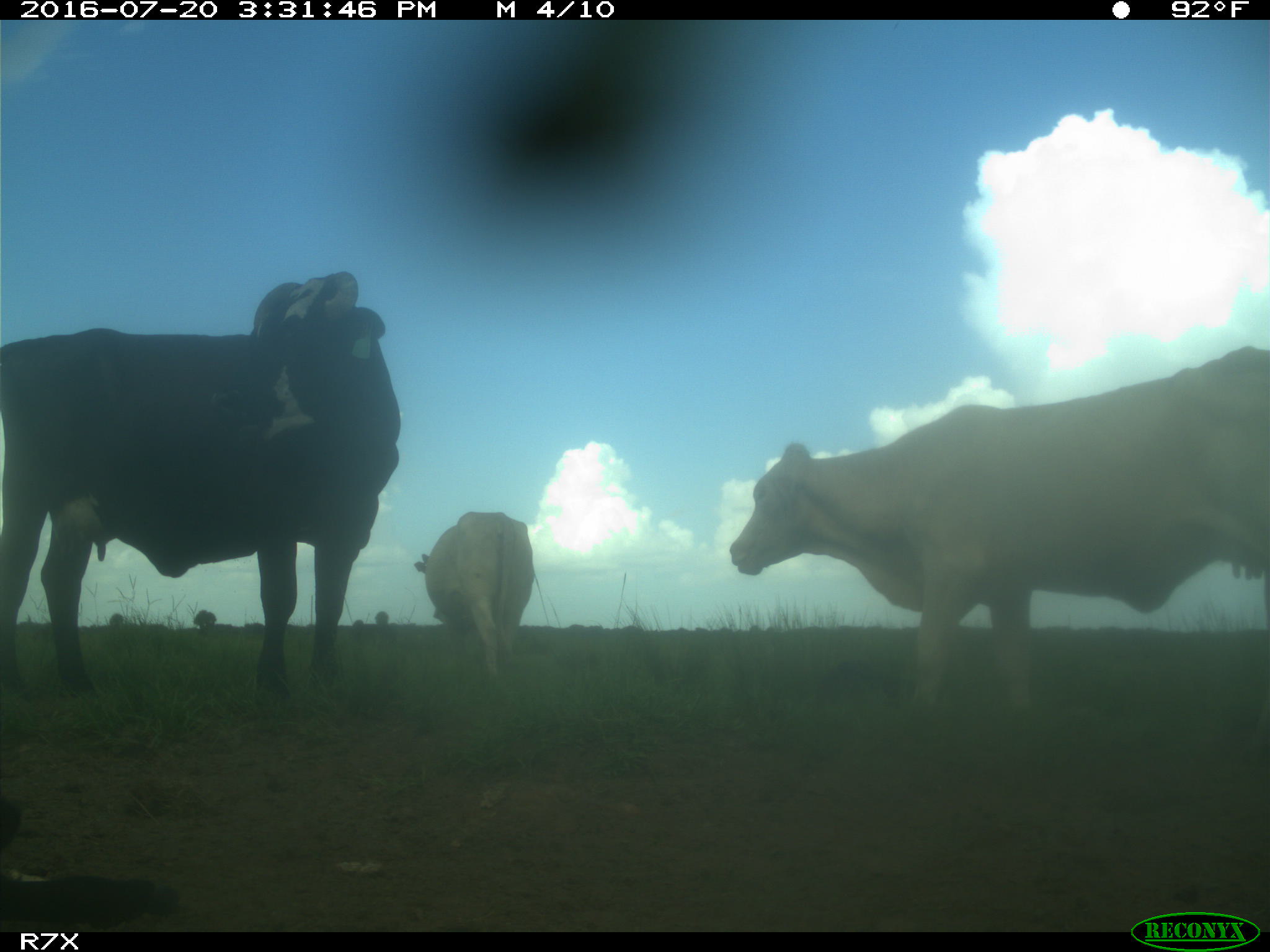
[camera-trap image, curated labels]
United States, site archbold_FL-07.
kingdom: Animalia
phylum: Chordata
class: Mammalia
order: Artiodactyla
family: Bovidae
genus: Bos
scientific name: Bos taurus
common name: domestic cow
Bos taurus (domestic cow).